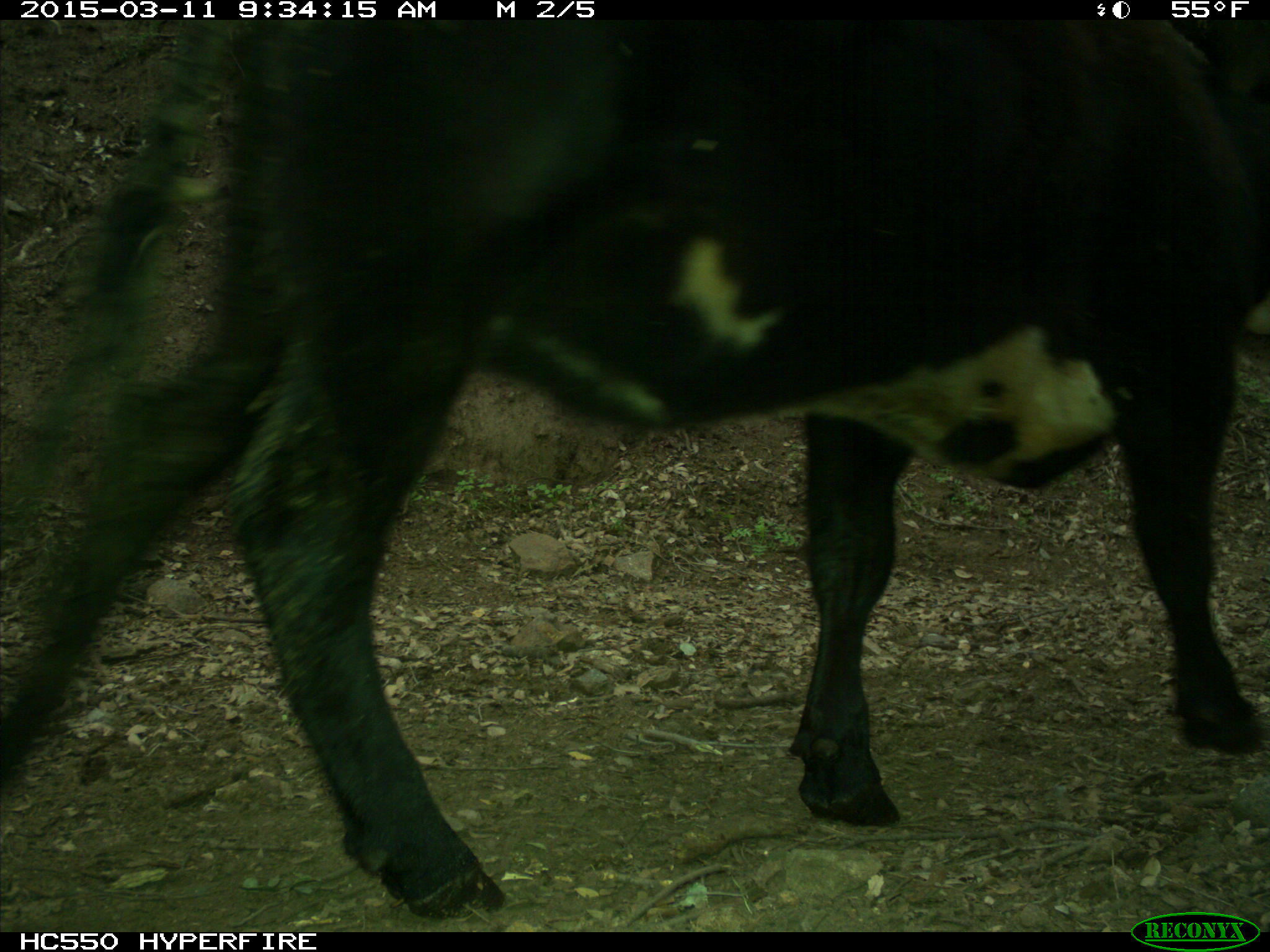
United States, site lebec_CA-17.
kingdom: Animalia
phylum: Chordata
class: Mammalia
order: Artiodactyla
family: Bovidae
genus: Bos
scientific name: Bos taurus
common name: domestic cow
Bos taurus (domestic cow).